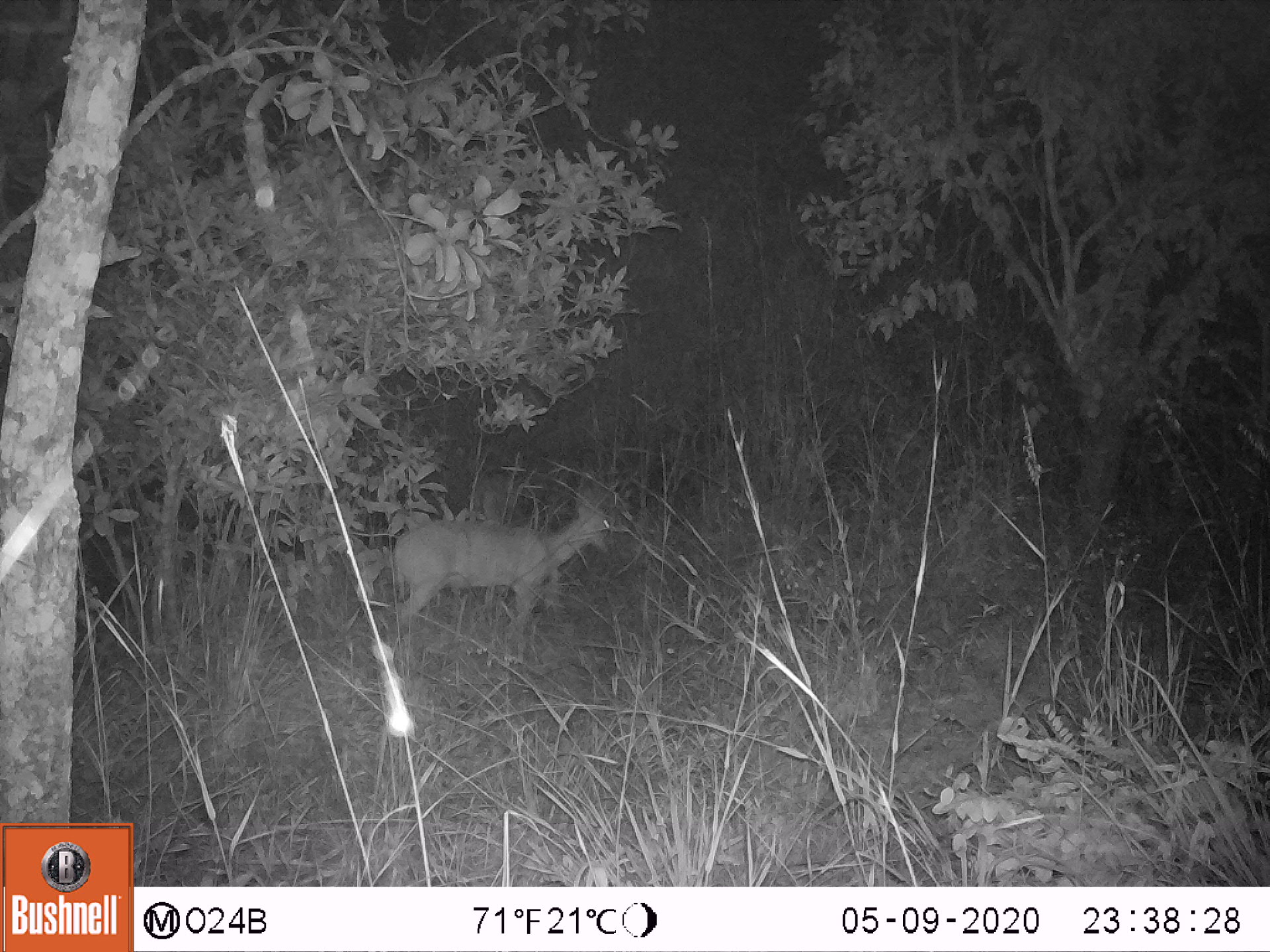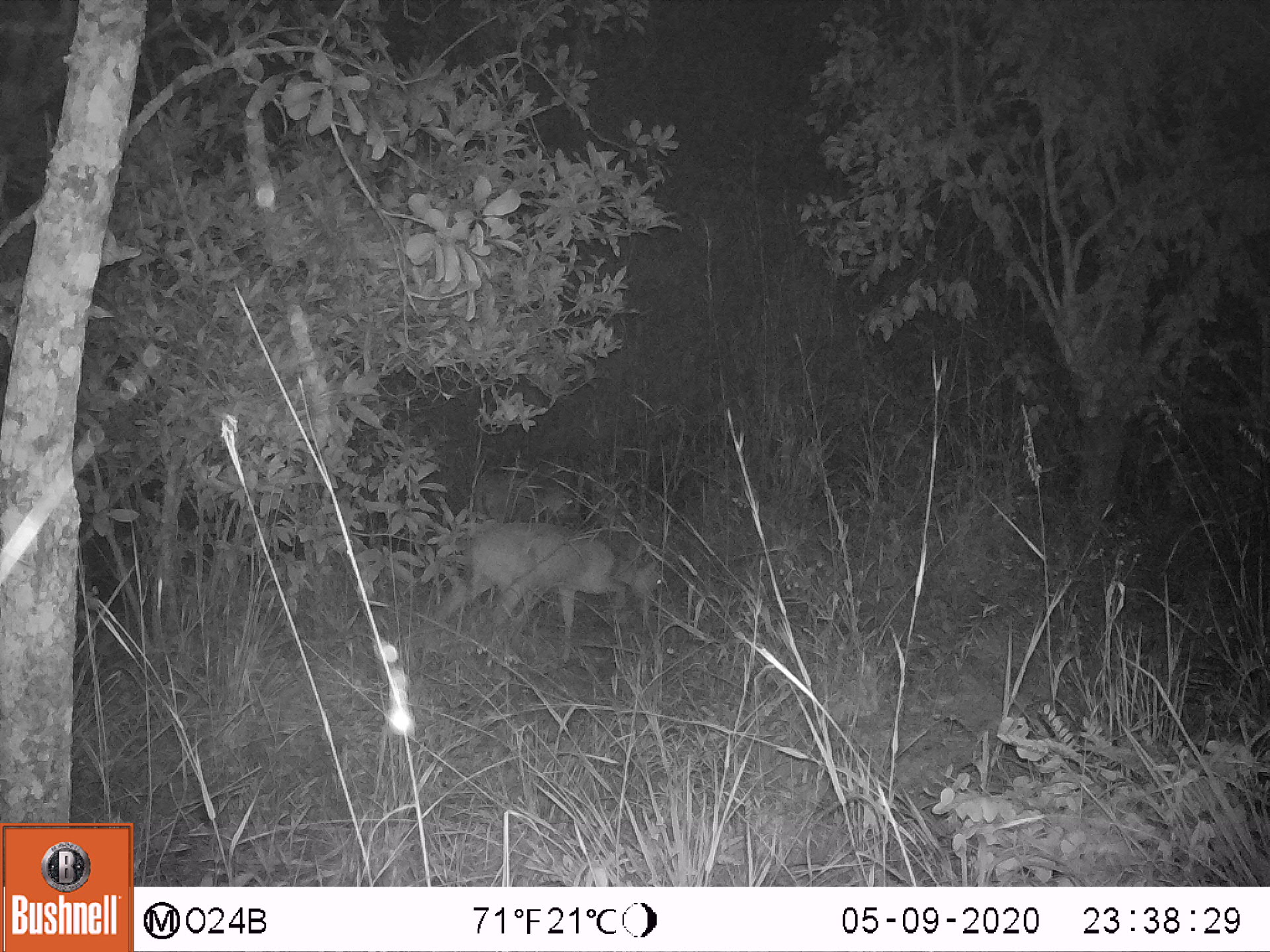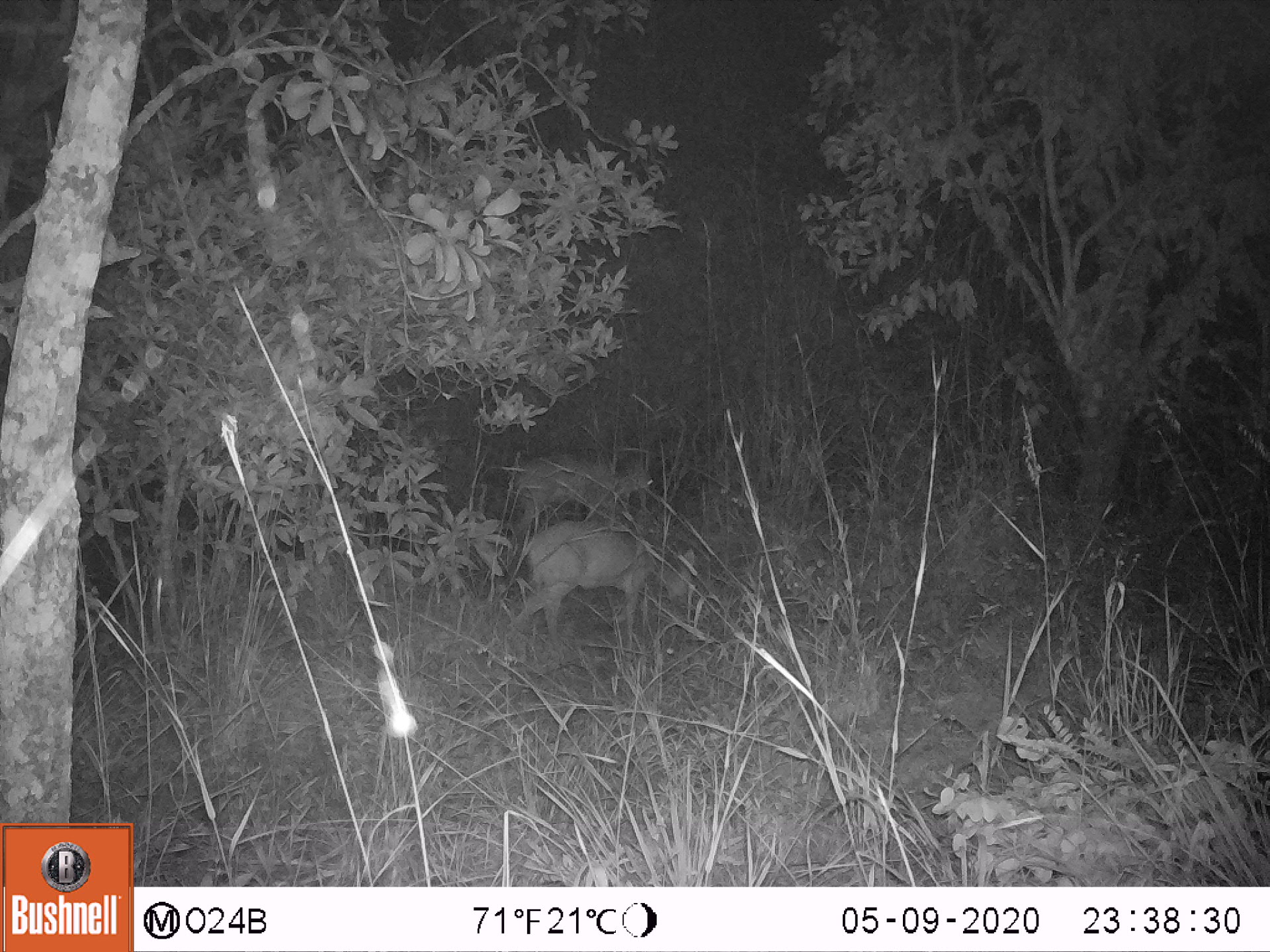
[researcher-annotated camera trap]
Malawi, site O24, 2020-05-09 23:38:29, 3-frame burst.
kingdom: Animalia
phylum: Chordata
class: Mammalia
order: Artiodactyla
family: Bovidae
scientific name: Antilopinae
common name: small antelope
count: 1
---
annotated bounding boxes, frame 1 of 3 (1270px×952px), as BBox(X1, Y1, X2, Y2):
small antelope: BBox(370, 475, 625, 679)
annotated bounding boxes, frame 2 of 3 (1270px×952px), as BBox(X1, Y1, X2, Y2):
small antelope: BBox(422, 513, 670, 672); BBox(456, 461, 594, 537)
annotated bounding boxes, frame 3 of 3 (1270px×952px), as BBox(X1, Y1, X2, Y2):
small antelope: BBox(503, 515, 709, 666); BBox(496, 439, 665, 546)